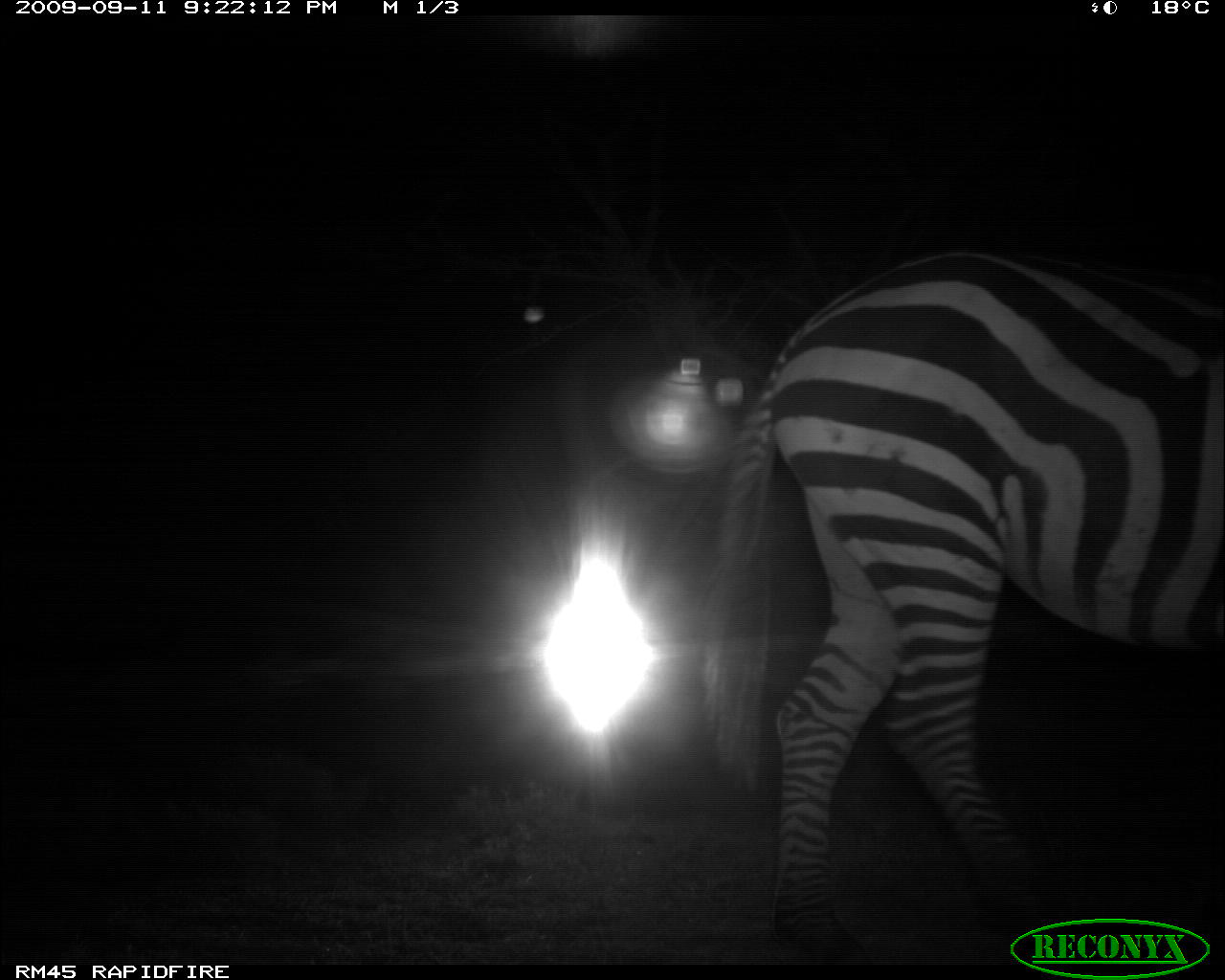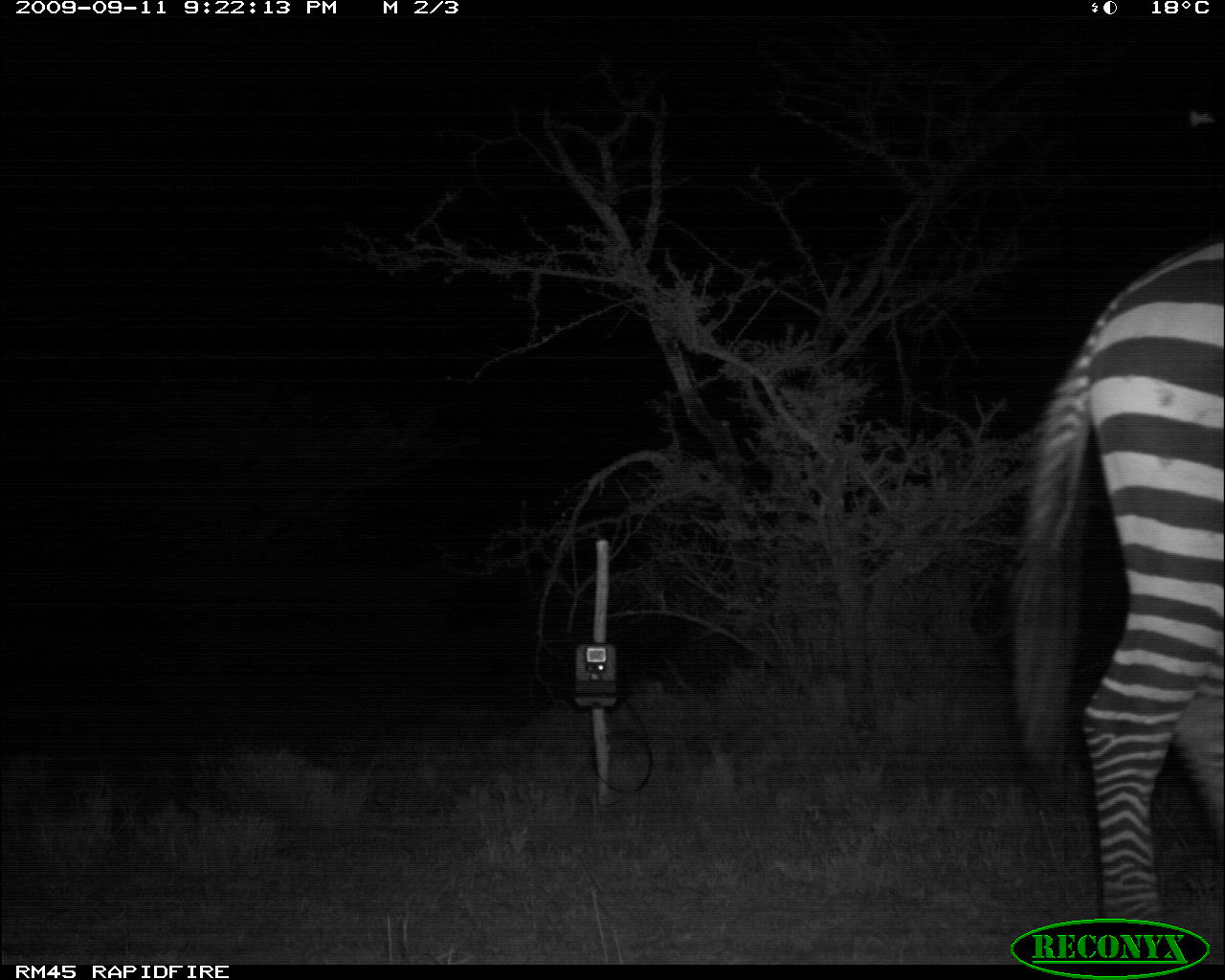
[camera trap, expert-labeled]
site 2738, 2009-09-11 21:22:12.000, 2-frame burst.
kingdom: Animalia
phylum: Chordata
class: Mammalia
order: Perissodactyla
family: Equidae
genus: Equus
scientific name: Equus quagga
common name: plains zebra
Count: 1.